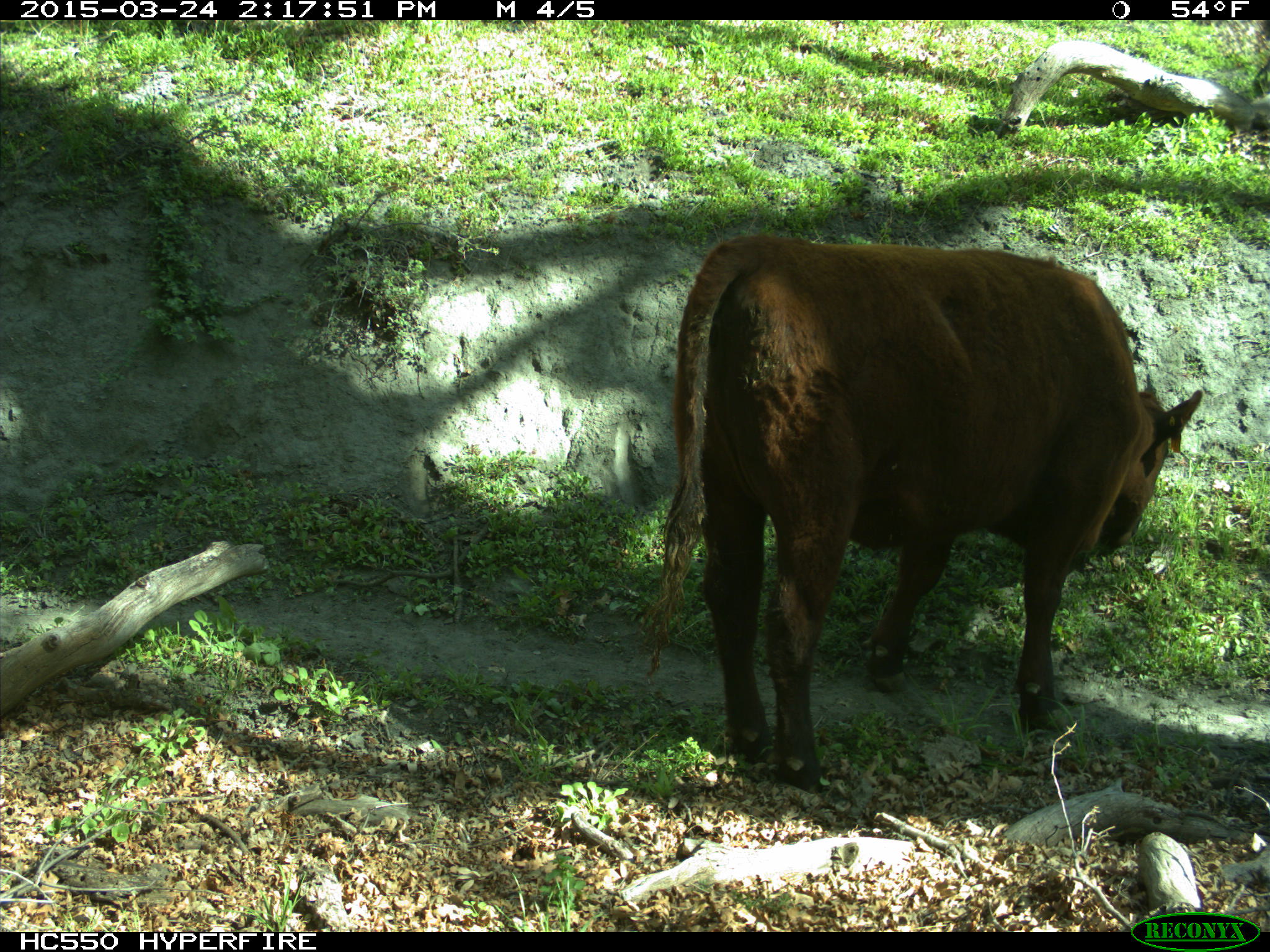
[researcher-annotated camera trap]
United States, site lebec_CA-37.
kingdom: Animalia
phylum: Chordata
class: Mammalia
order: Artiodactyla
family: Bovidae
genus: Bos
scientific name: Bos taurus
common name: domestic cow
Bos taurus (domestic cow).